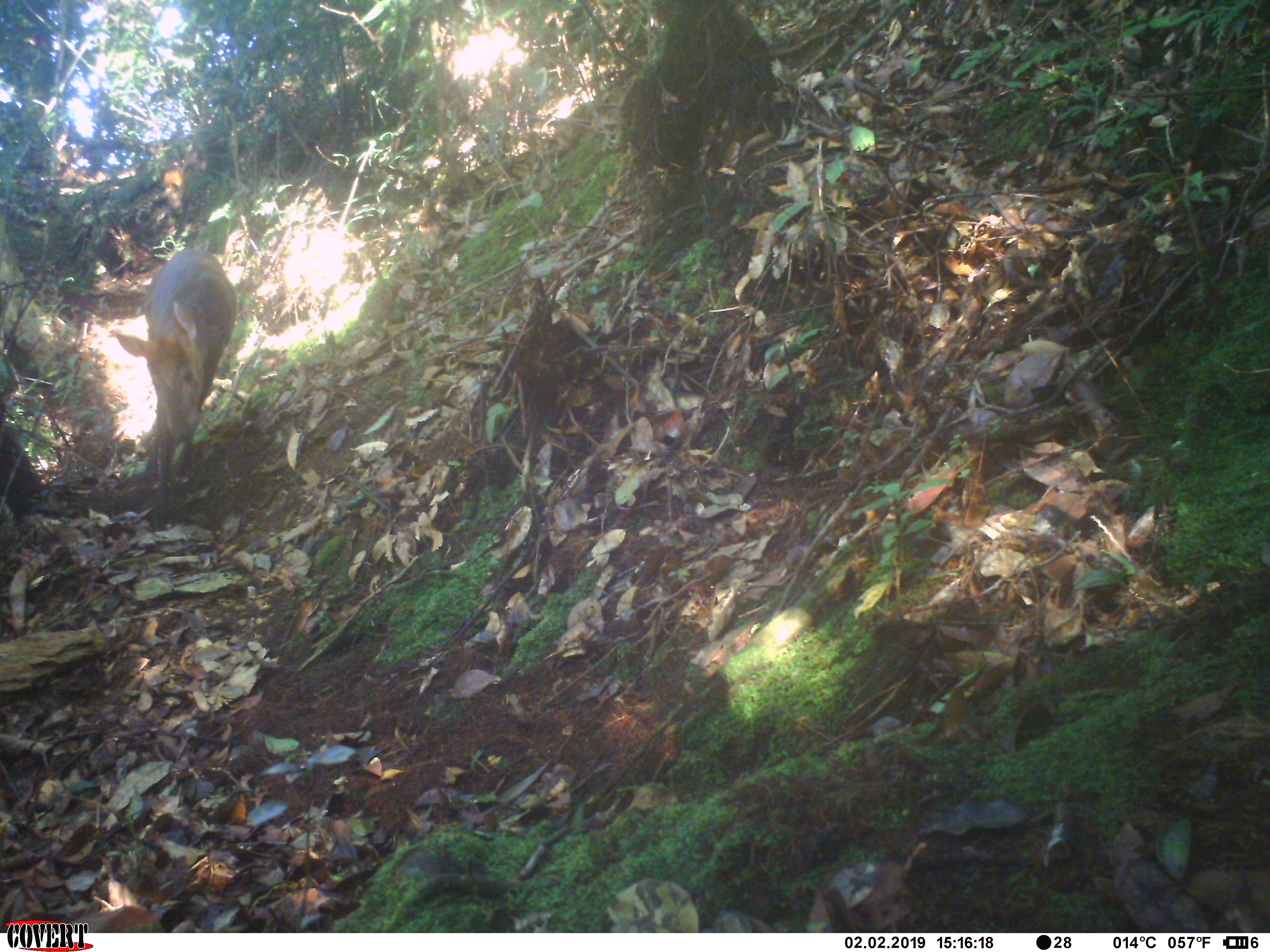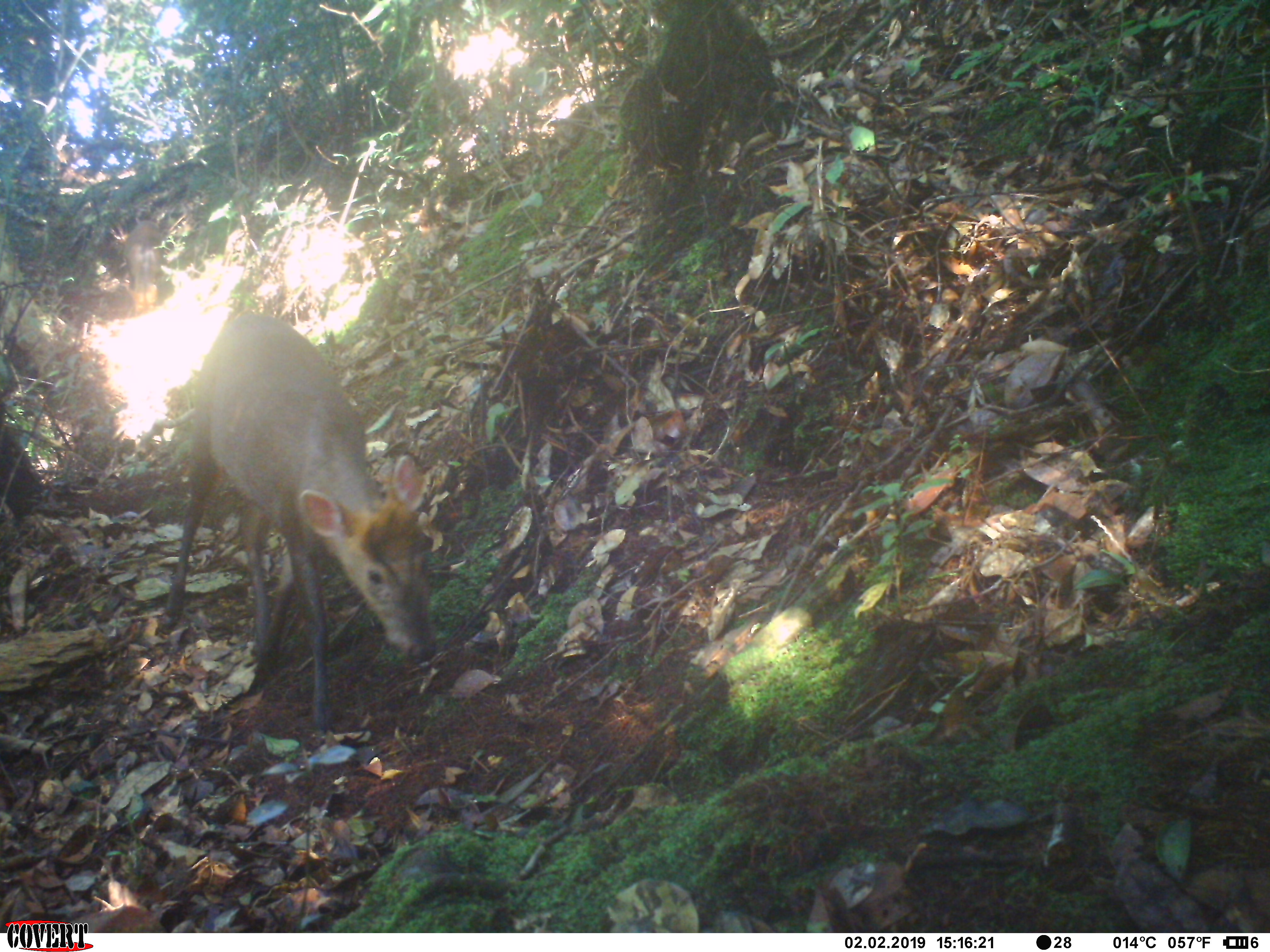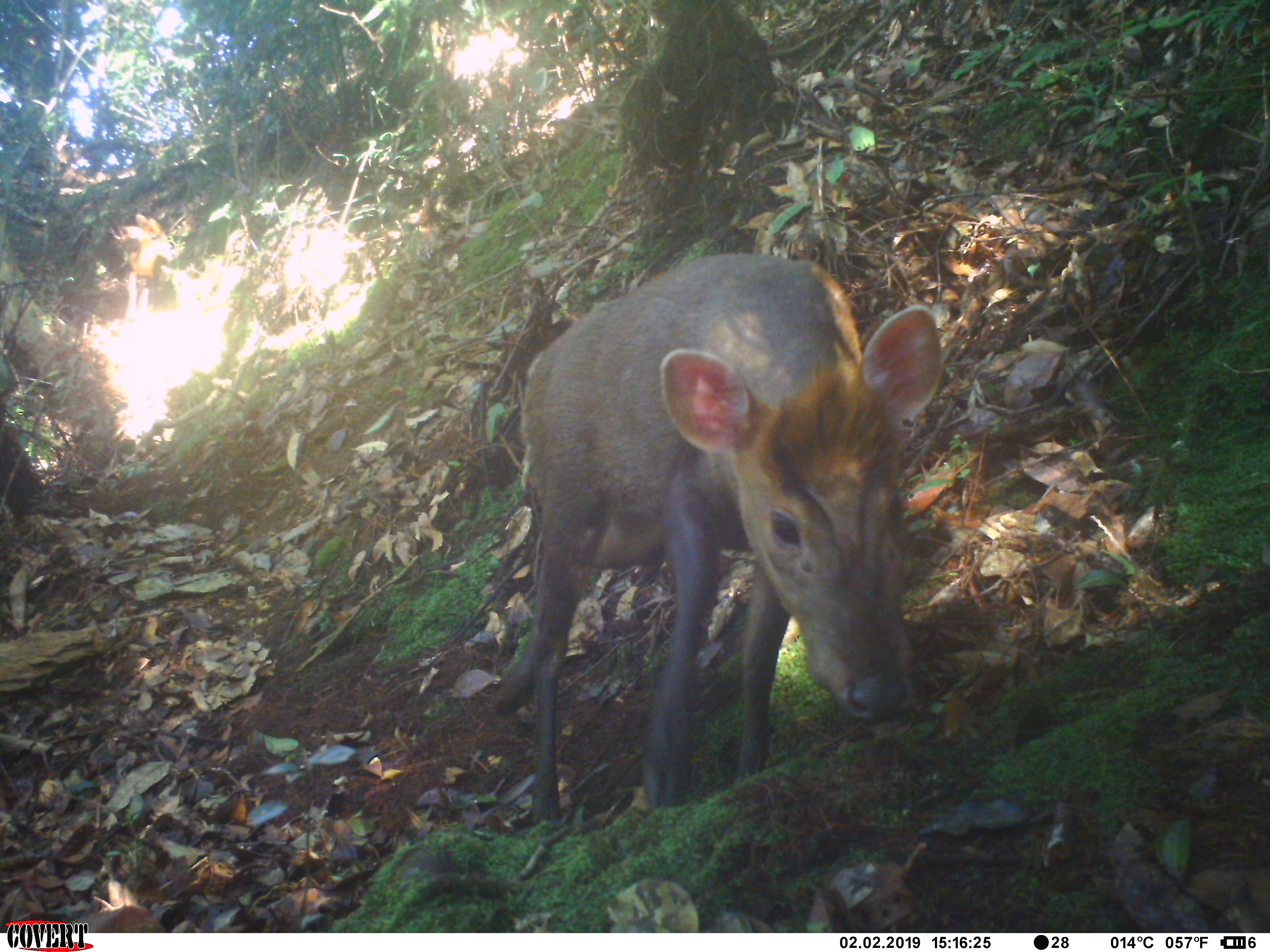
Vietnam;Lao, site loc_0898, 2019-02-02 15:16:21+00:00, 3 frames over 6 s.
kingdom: Animalia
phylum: Chordata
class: Mammalia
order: Artiodactyla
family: Cervidae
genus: Muntiacus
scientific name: Muntiacus rooseveltorum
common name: roosevelt's muntjac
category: roosevelts muntjac group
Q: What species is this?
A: Roosevelts muntjac group (roosevelt's muntjac) (Muntiacus rooseveltorum).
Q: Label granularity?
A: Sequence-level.